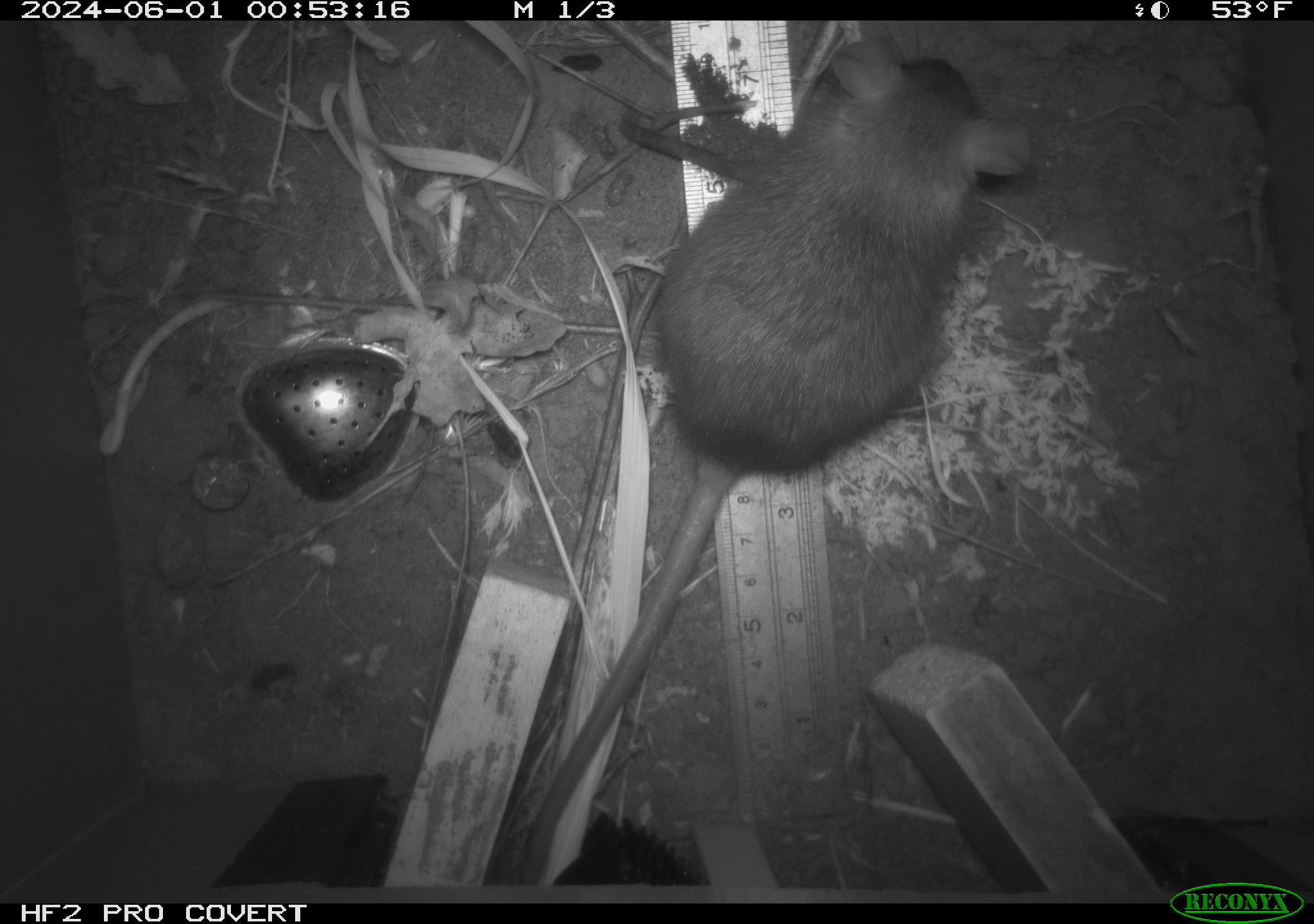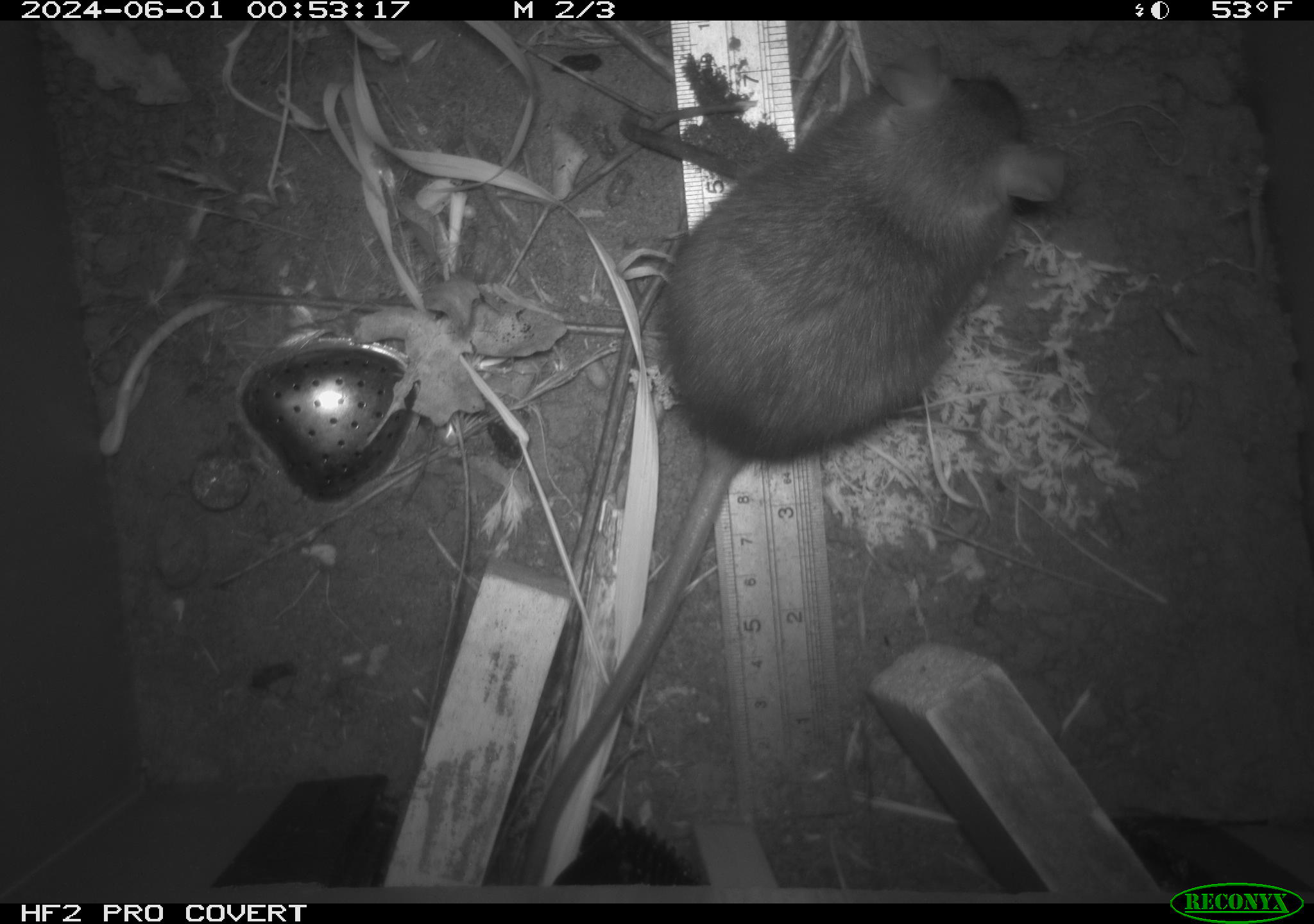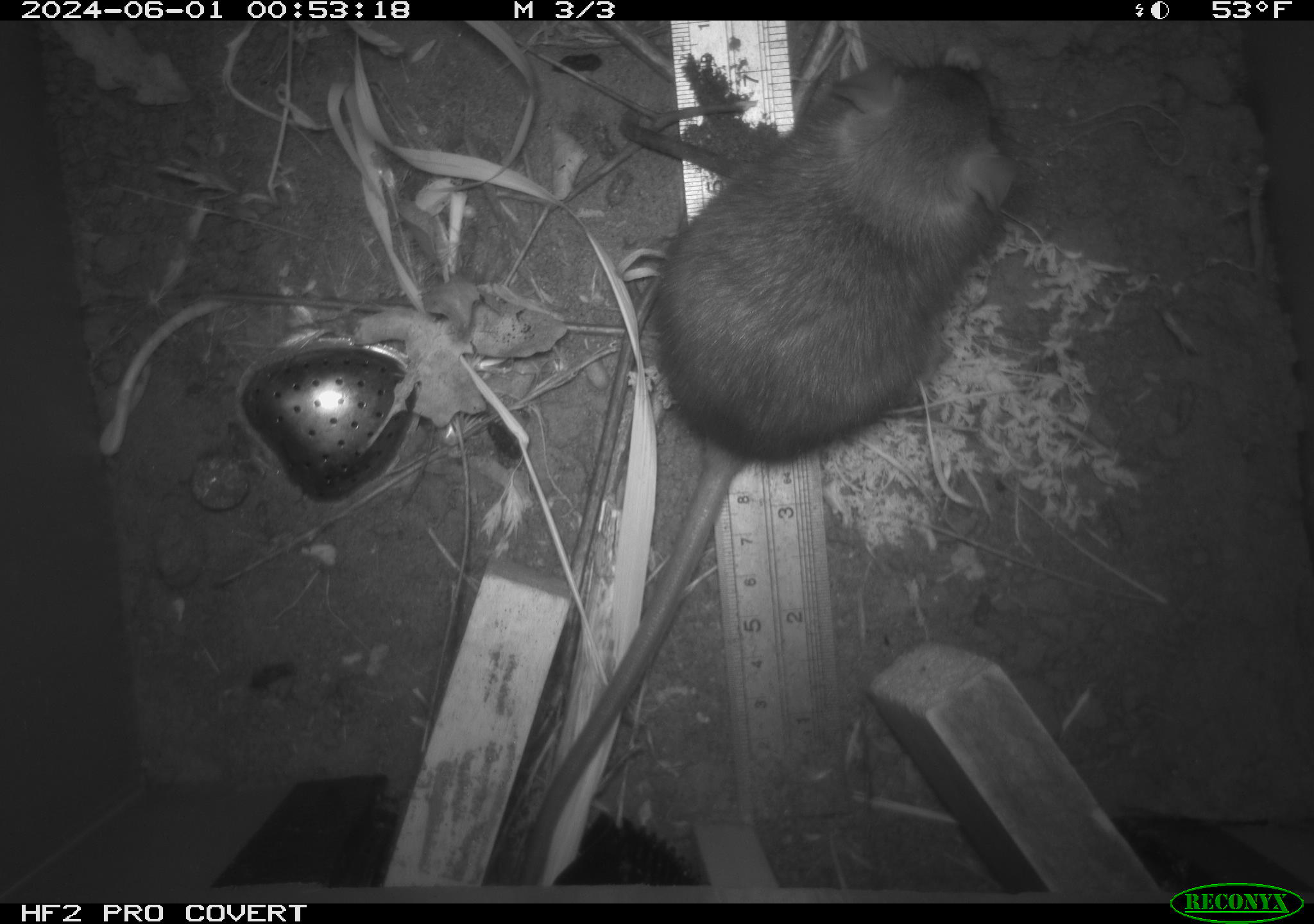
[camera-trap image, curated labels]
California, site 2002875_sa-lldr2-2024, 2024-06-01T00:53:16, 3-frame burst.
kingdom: Animalia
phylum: Chordata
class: Mammalia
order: Rodentia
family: Muridae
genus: Rattus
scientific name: Rattus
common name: rat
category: rattus species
Rattus species (rat) (Rattus).